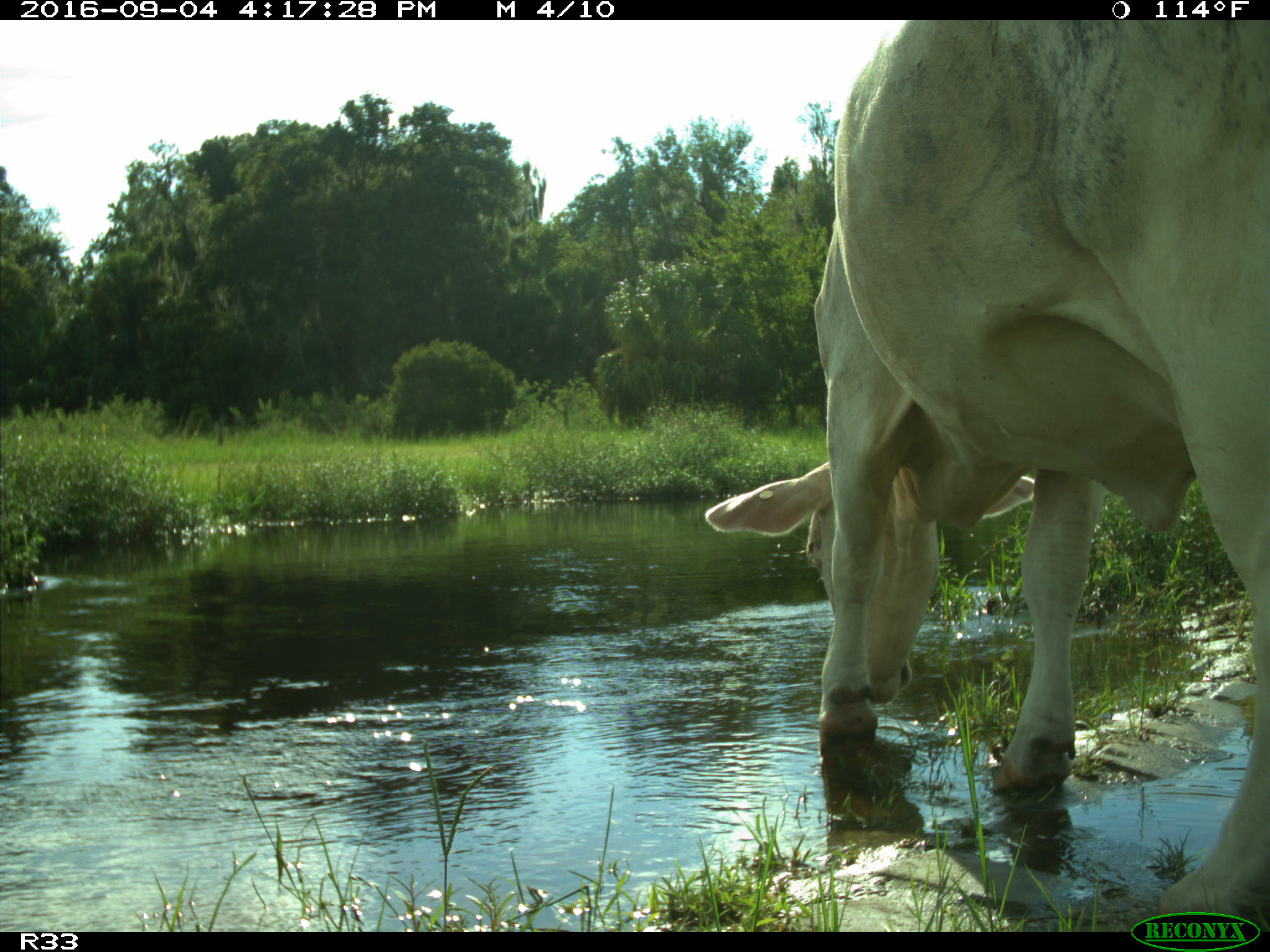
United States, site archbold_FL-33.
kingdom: Animalia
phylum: Chordata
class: Mammalia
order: Artiodactyla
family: Bovidae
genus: Bos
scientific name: Bos taurus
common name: domestic cow